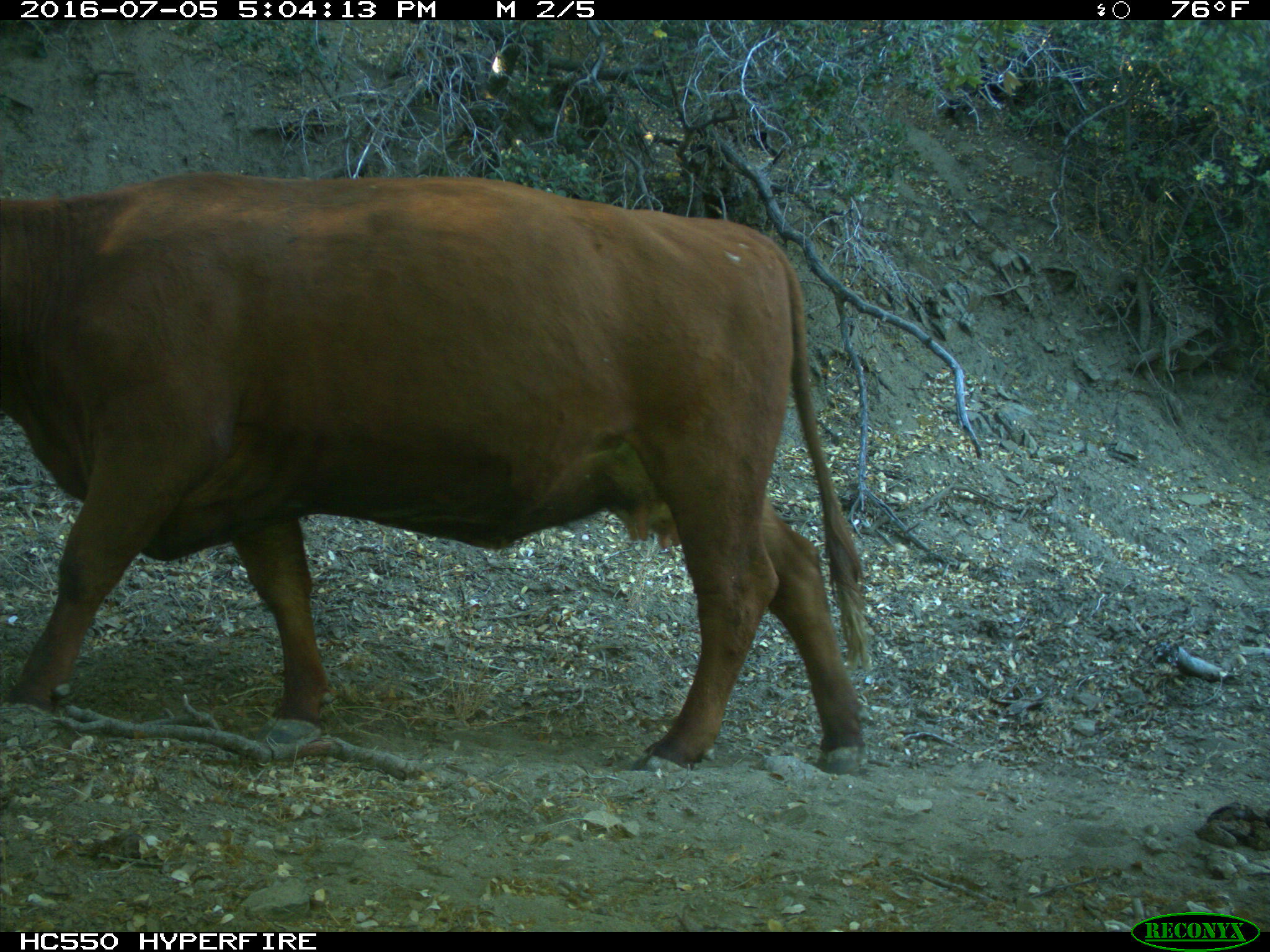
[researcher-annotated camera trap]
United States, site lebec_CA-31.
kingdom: Animalia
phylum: Chordata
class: Mammalia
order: Artiodactyla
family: Bovidae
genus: Bos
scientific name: Bos taurus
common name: domestic cow